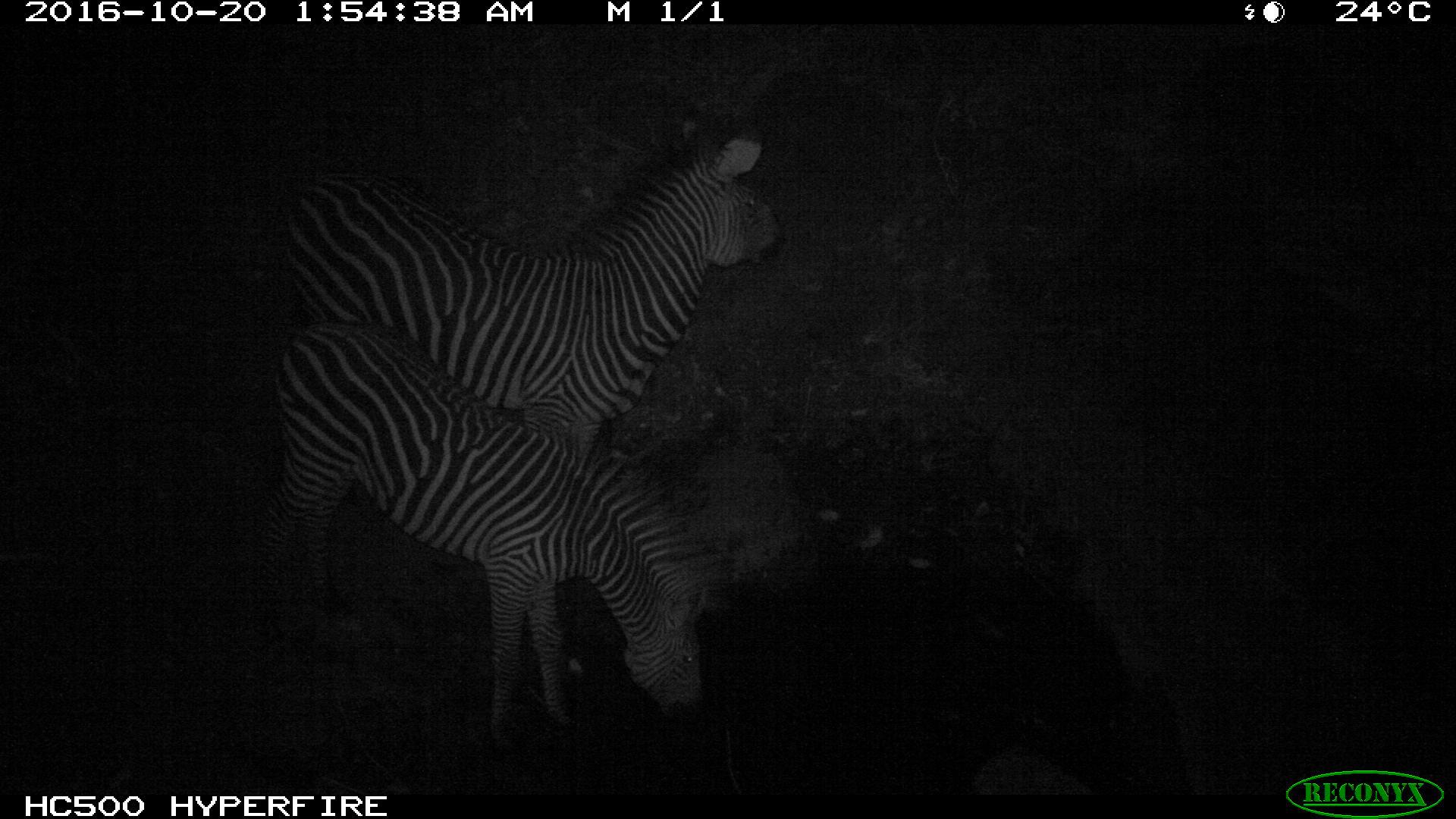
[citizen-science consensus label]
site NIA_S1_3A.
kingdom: Animalia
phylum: Chordata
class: Mammalia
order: Perissodactyla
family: Equidae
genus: Equus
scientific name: Equus quagga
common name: plains zebra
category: zebraplains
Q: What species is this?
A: Zebraplains (plains zebra) (Equus quagga).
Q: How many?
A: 2.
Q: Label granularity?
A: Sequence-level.